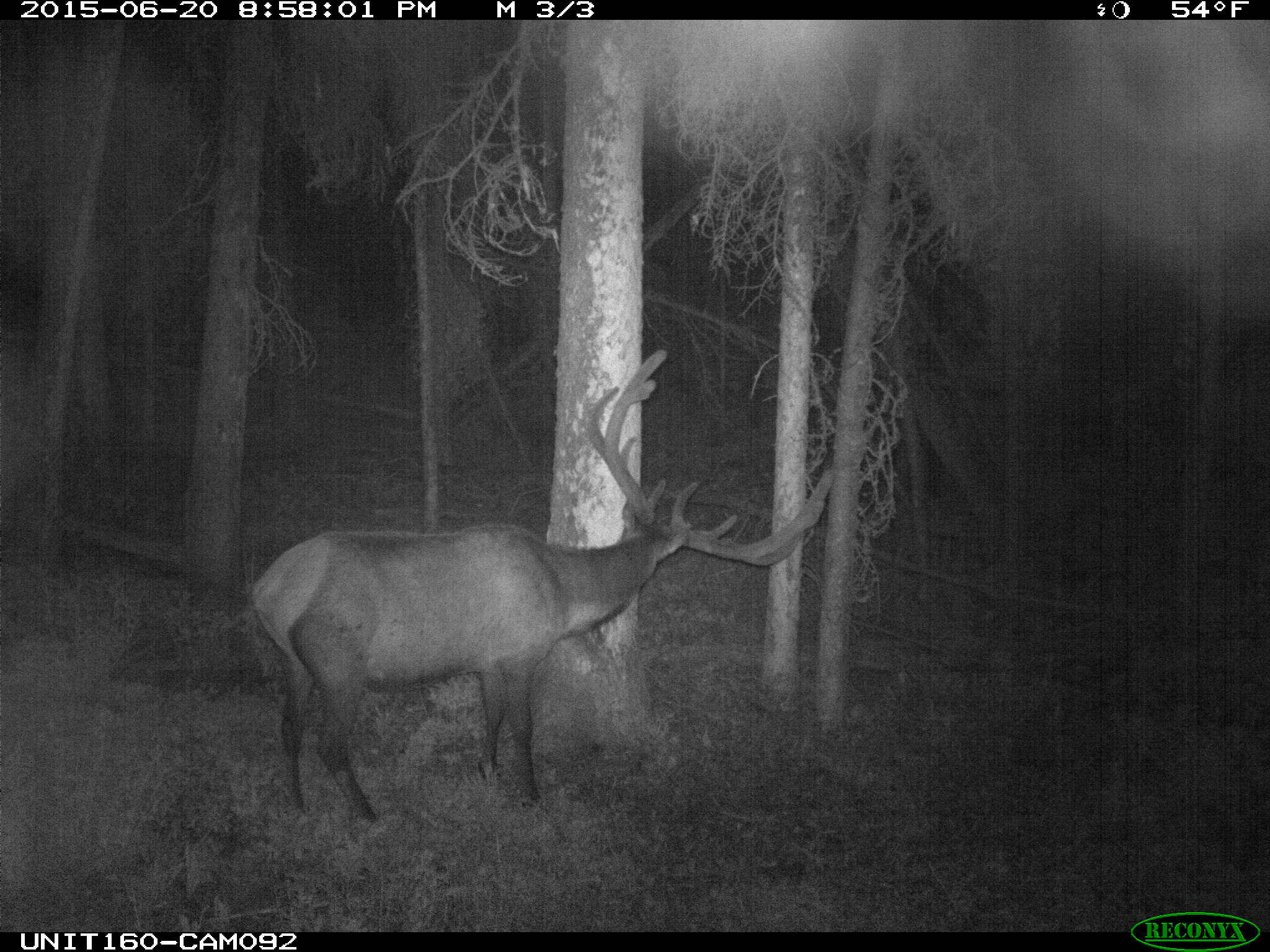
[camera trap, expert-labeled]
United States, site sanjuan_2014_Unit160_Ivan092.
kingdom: Animalia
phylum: Chordata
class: Mammalia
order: Artiodactyla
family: Cervidae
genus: Cervus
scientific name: Cervus elaphus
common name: red deer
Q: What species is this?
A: Cervus elaphus (red deer).